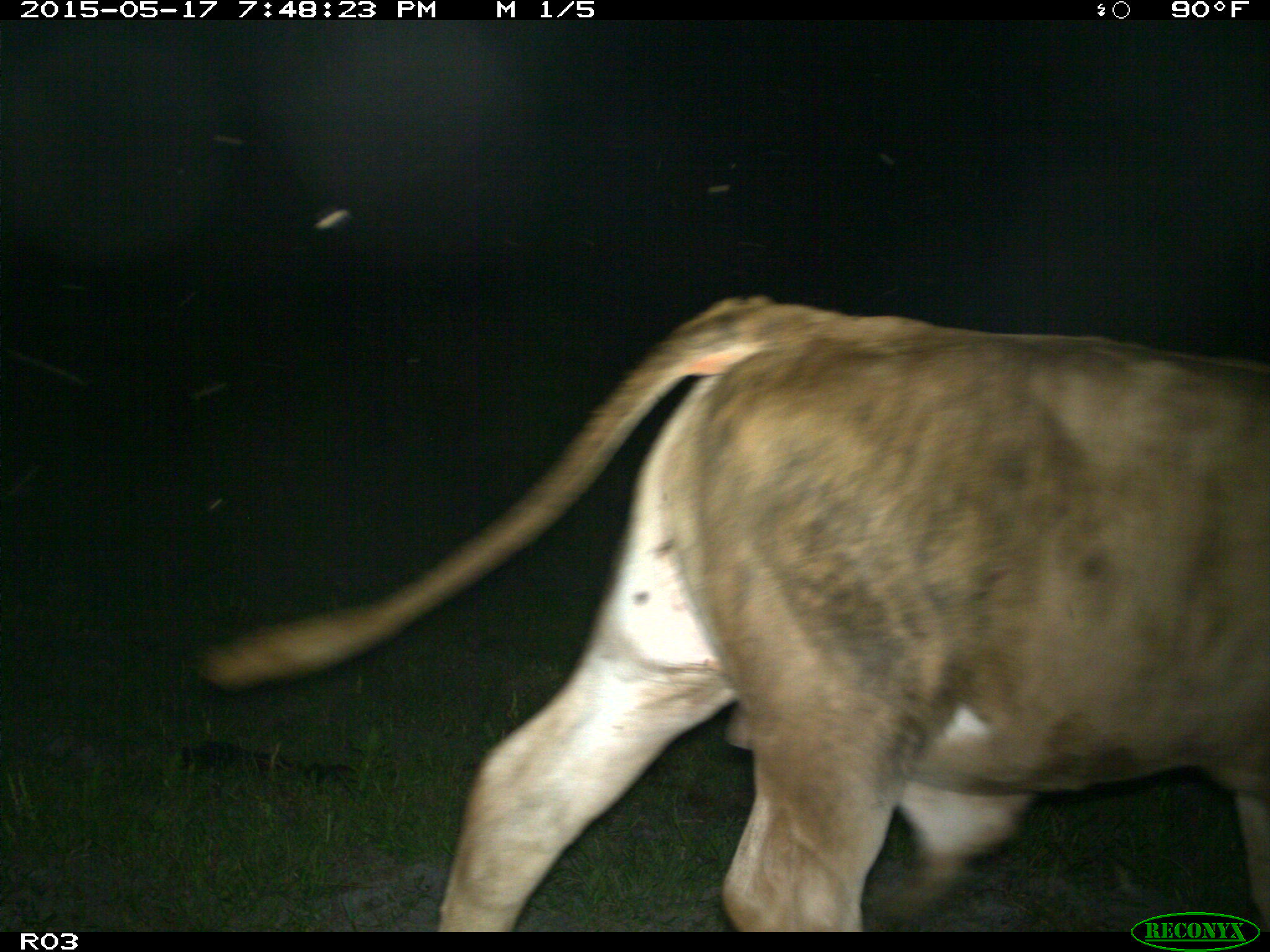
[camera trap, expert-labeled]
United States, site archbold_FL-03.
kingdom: Animalia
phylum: Chordata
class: Mammalia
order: Artiodactyla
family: Bovidae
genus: Bos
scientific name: Bos taurus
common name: domestic cow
Bos taurus (domestic cow).